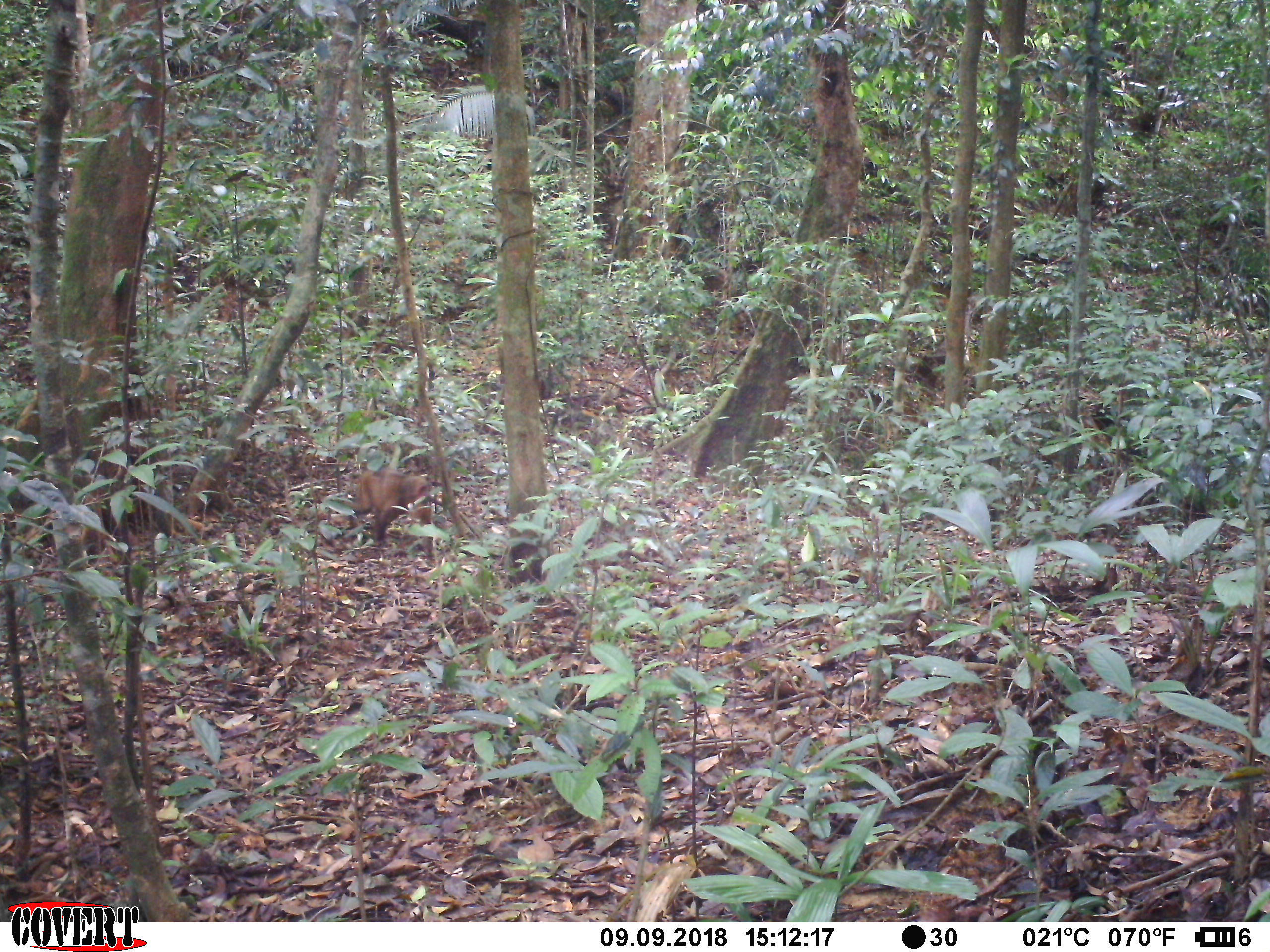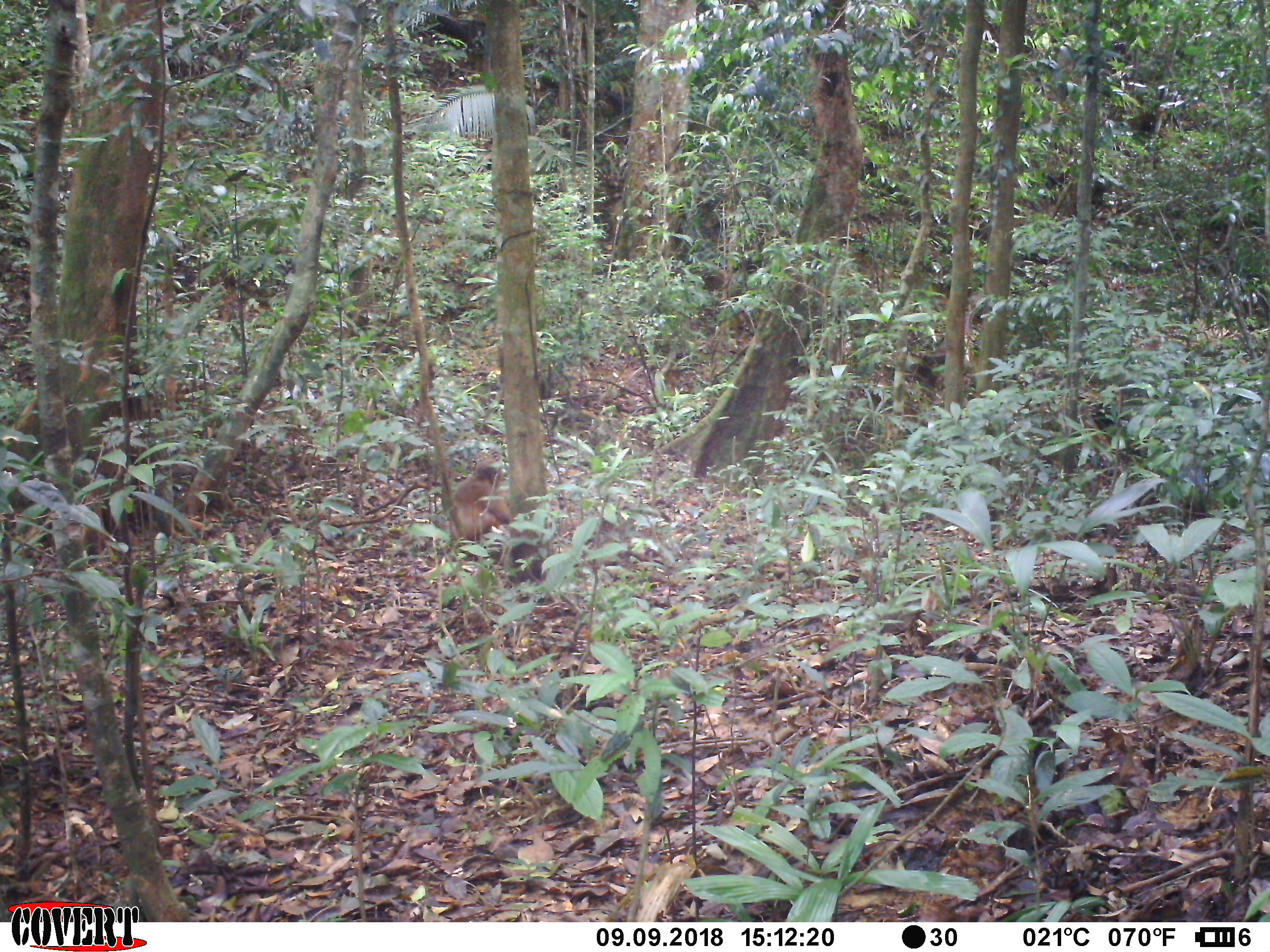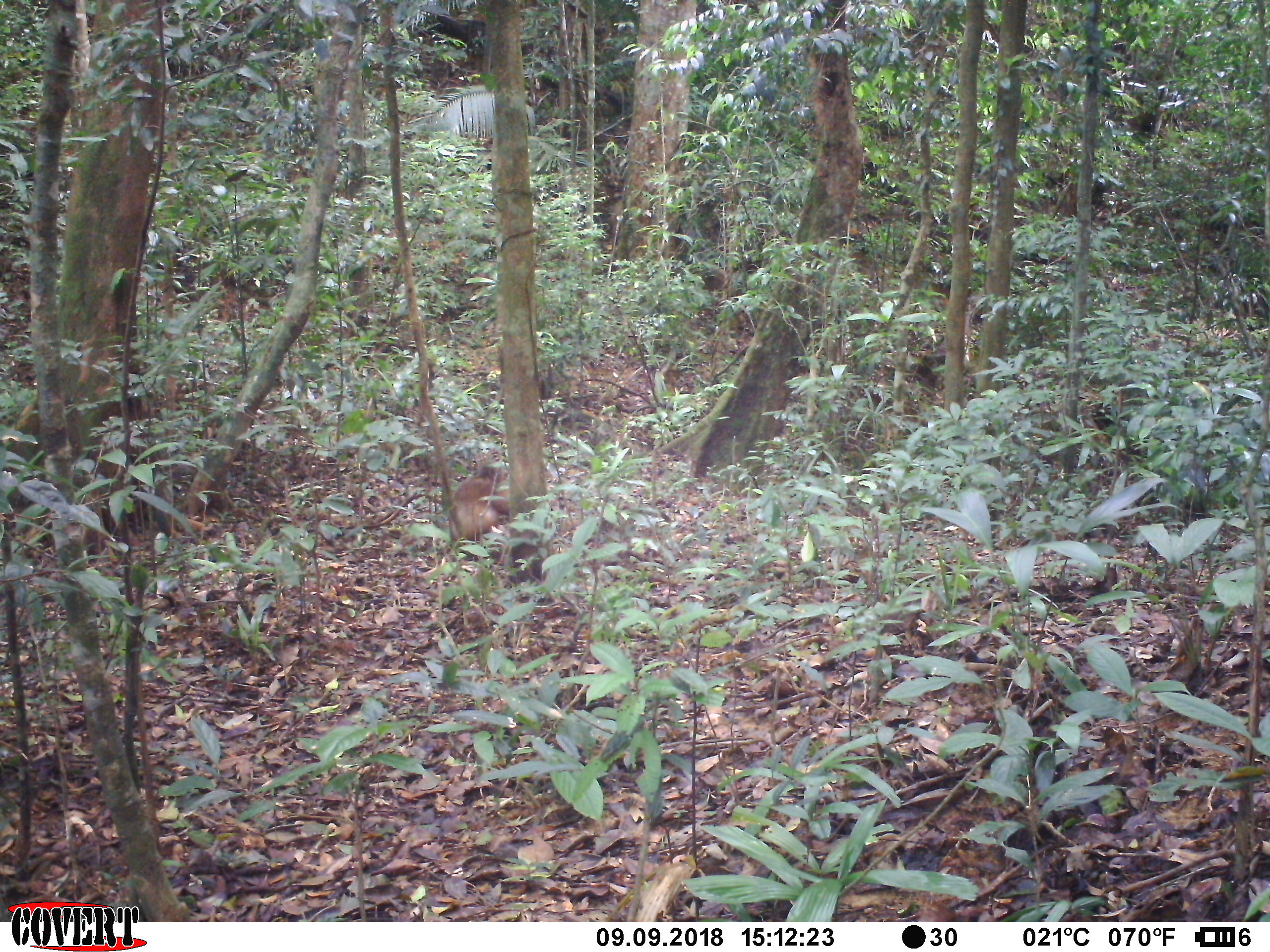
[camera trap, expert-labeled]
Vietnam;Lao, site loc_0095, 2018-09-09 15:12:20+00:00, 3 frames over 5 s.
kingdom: Animalia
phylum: Chordata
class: Mammalia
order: Primates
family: Cercopithecidae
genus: Macaca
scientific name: Macaca arctoides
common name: stump-tailed macaque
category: stump tailed macaque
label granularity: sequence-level